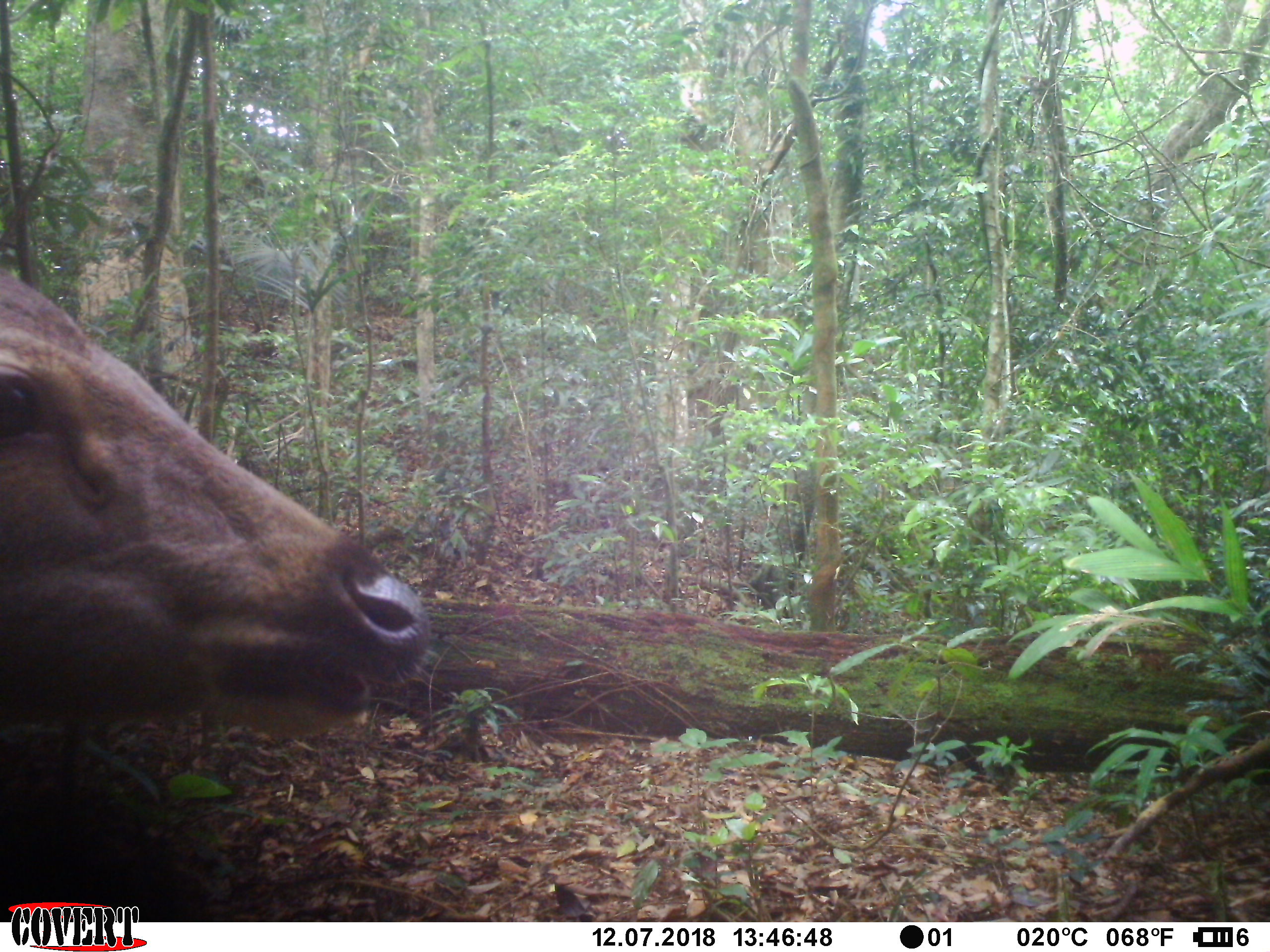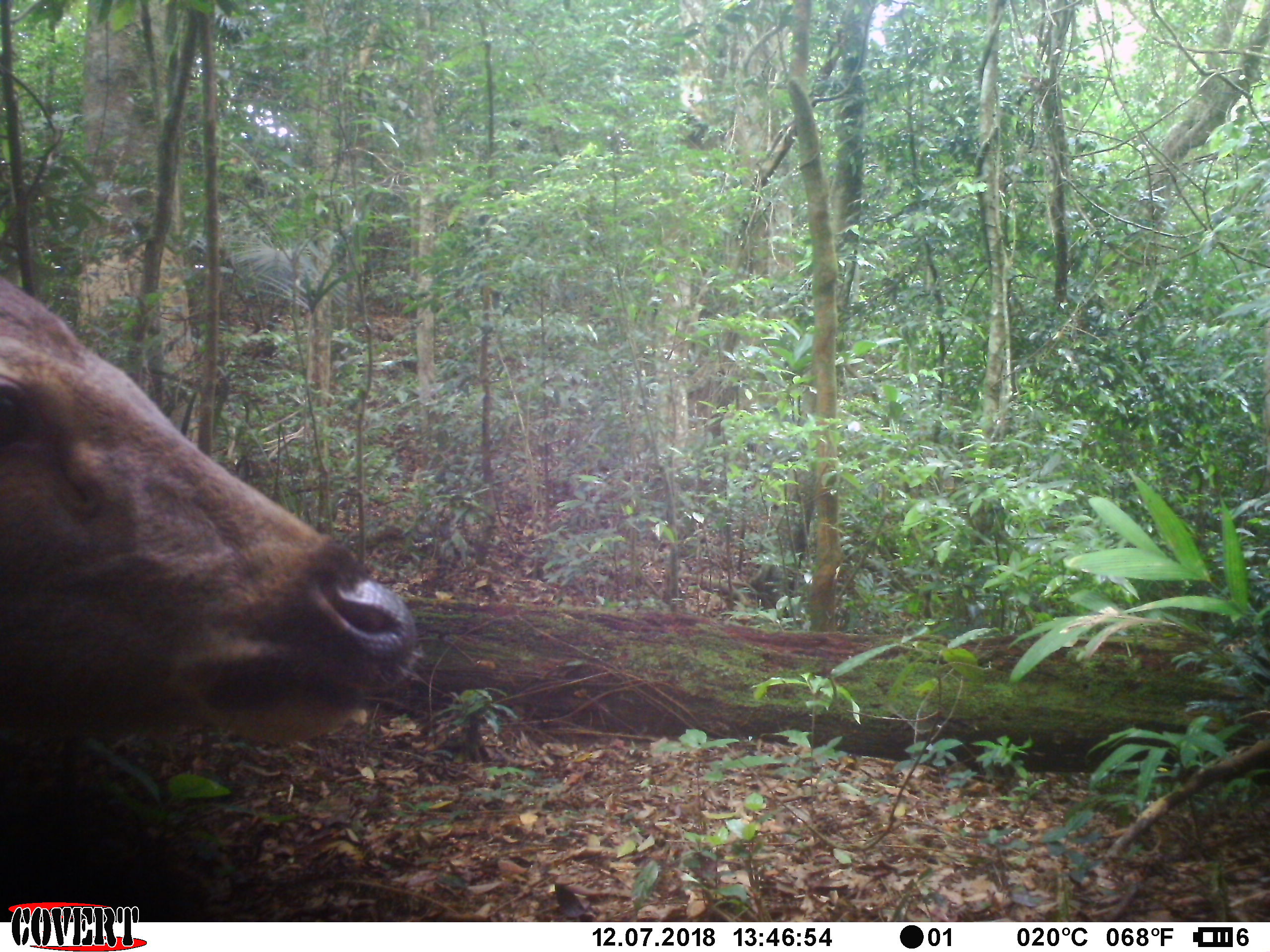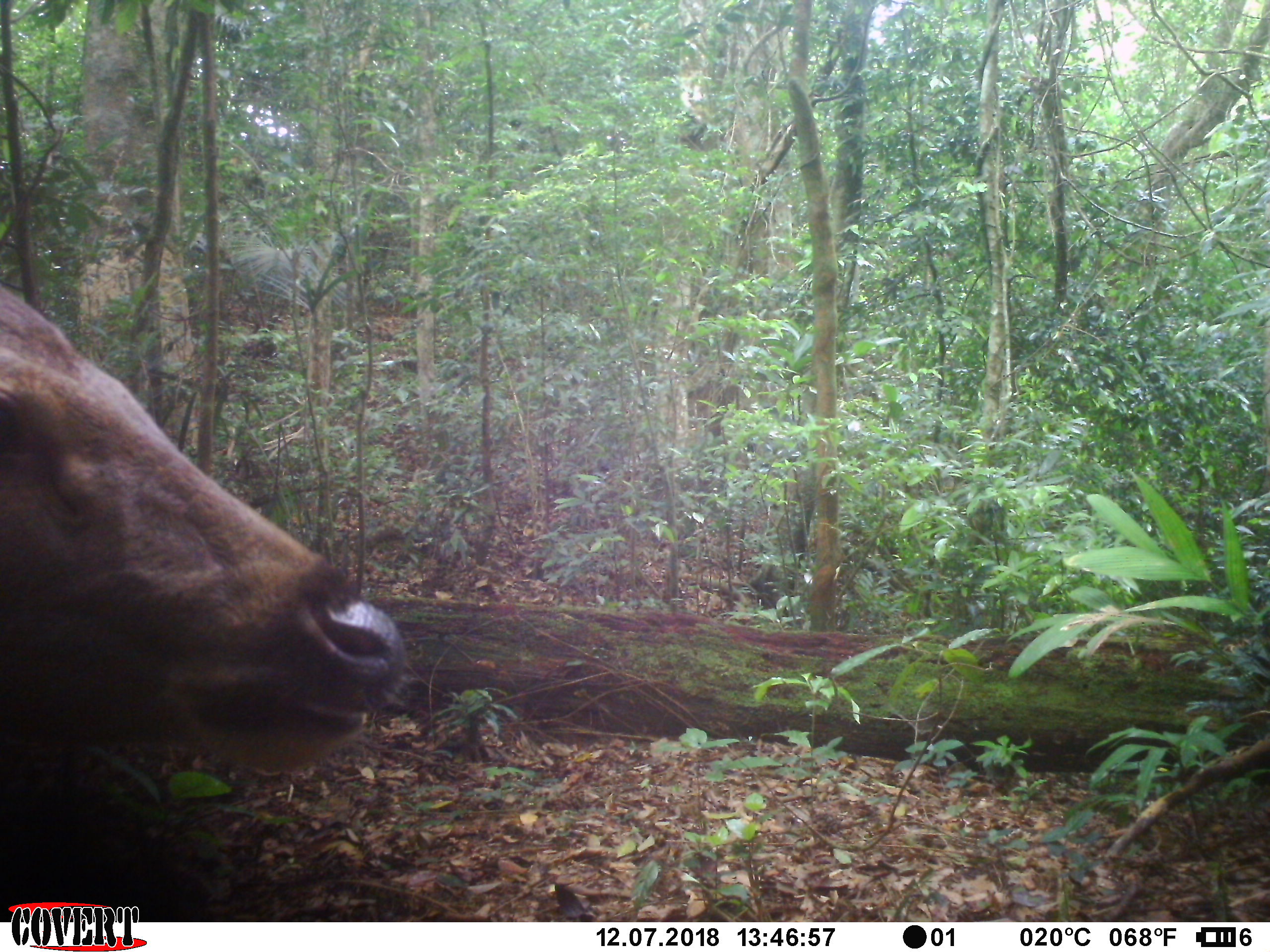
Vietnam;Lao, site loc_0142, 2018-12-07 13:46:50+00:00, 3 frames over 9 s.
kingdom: Animalia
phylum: Chordata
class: Mammalia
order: Artiodactyla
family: Cervidae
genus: Rusa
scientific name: Rusa unicolor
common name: sambar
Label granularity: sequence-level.